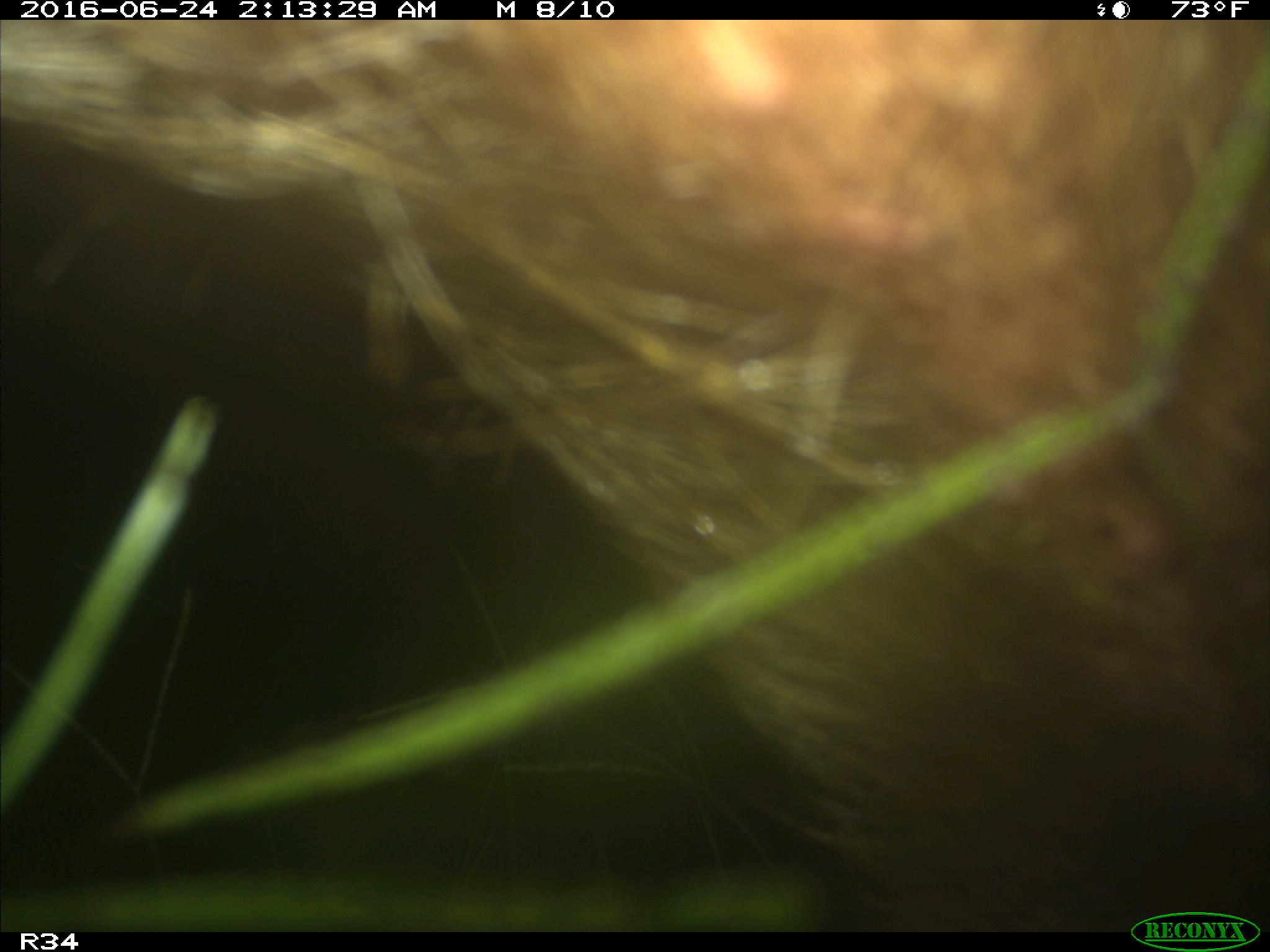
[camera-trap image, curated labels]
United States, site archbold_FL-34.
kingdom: Animalia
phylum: Chordata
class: Mammalia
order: Artiodactyla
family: Suidae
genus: Sus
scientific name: Sus scrofa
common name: wild boar